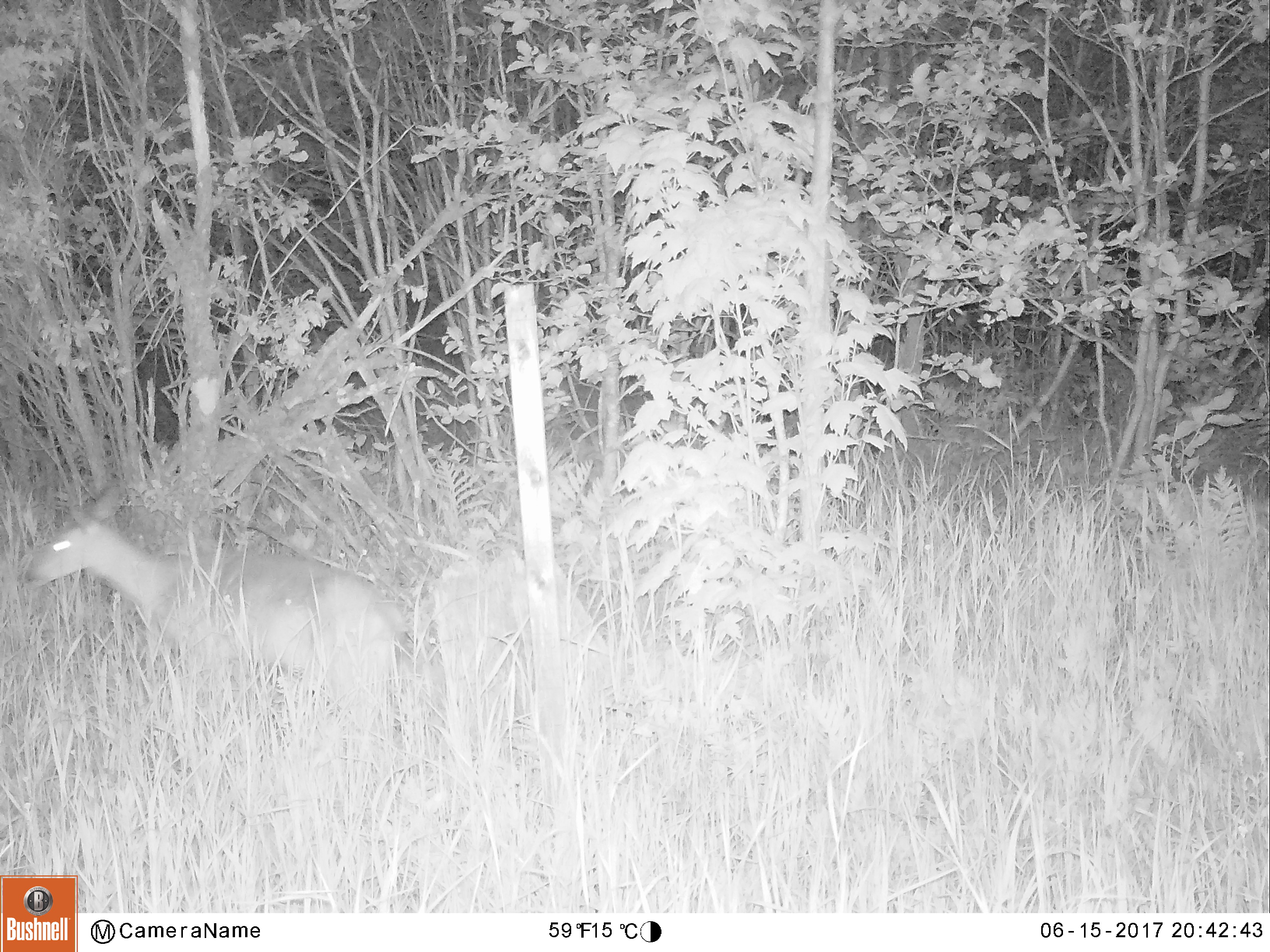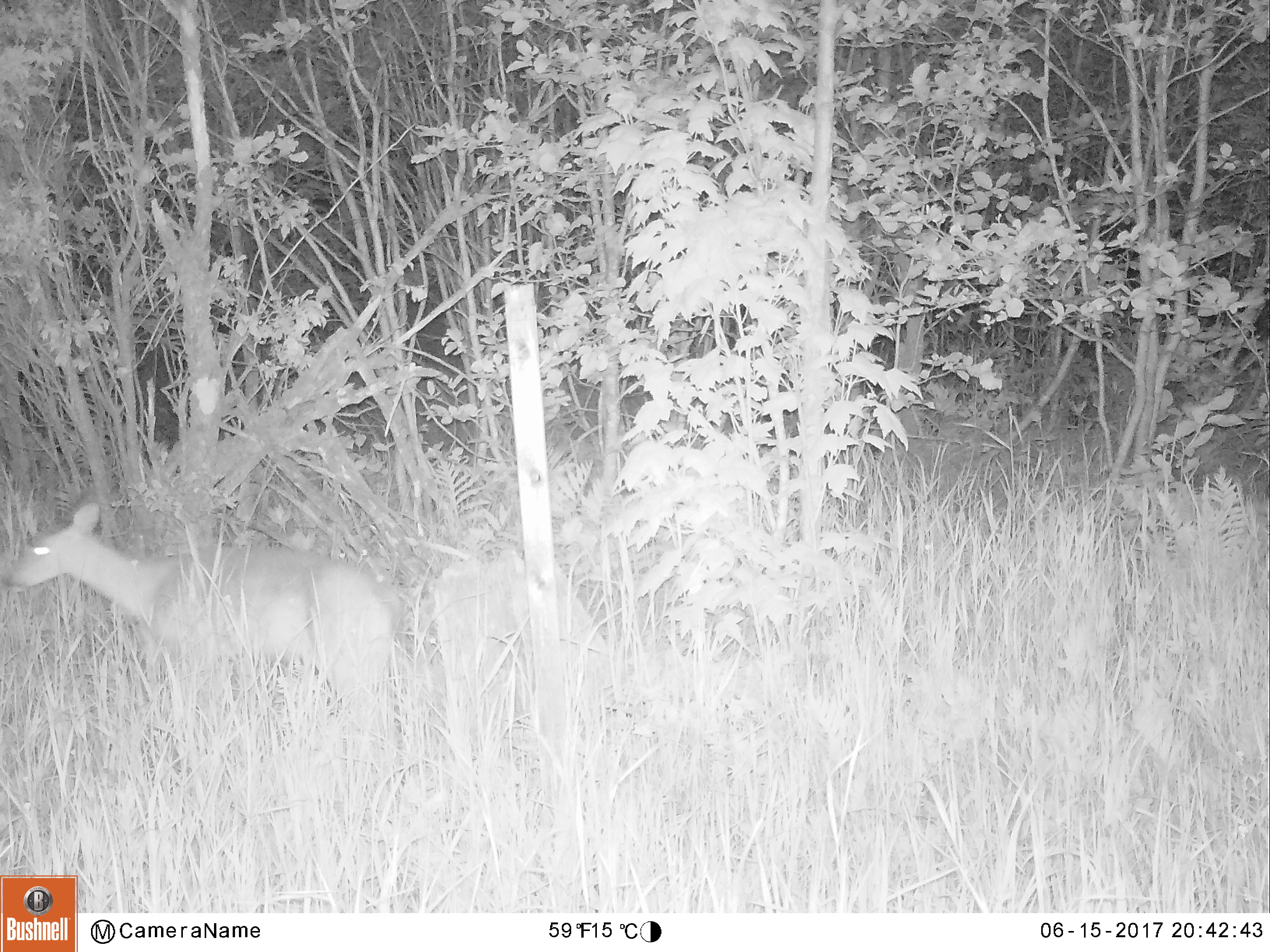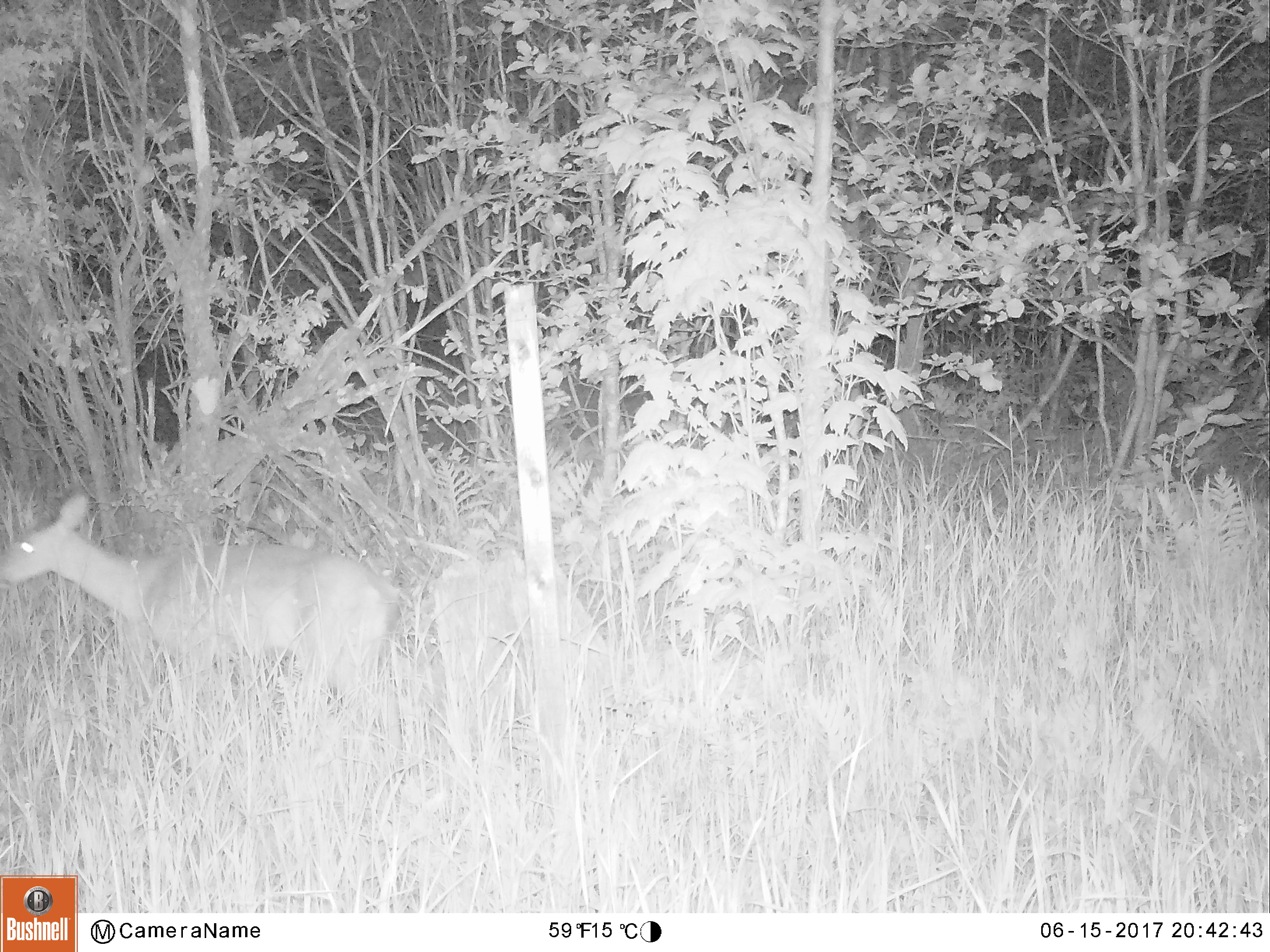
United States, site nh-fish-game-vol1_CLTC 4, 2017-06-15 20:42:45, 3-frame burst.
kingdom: Animalia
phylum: Chordata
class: Mammalia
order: Artiodactyla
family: Cervidae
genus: Odocoileus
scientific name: Odocoileus virginianus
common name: white-tailed deer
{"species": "white-tailed deer (Odocoileus virginianus)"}